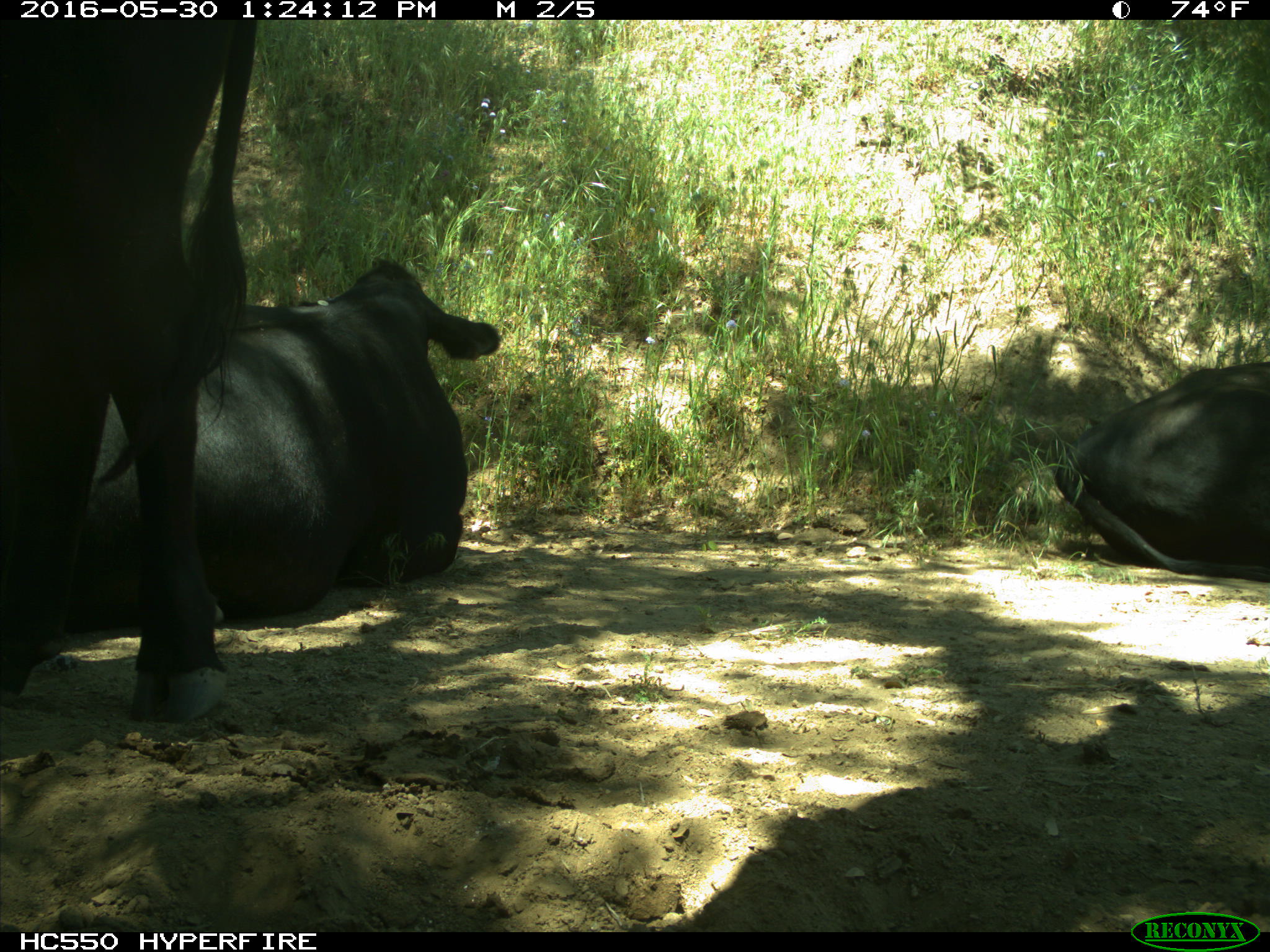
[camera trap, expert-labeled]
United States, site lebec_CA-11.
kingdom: Animalia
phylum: Chordata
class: Mammalia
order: Artiodactyla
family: Bovidae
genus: Bos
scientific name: Bos taurus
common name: domestic cow